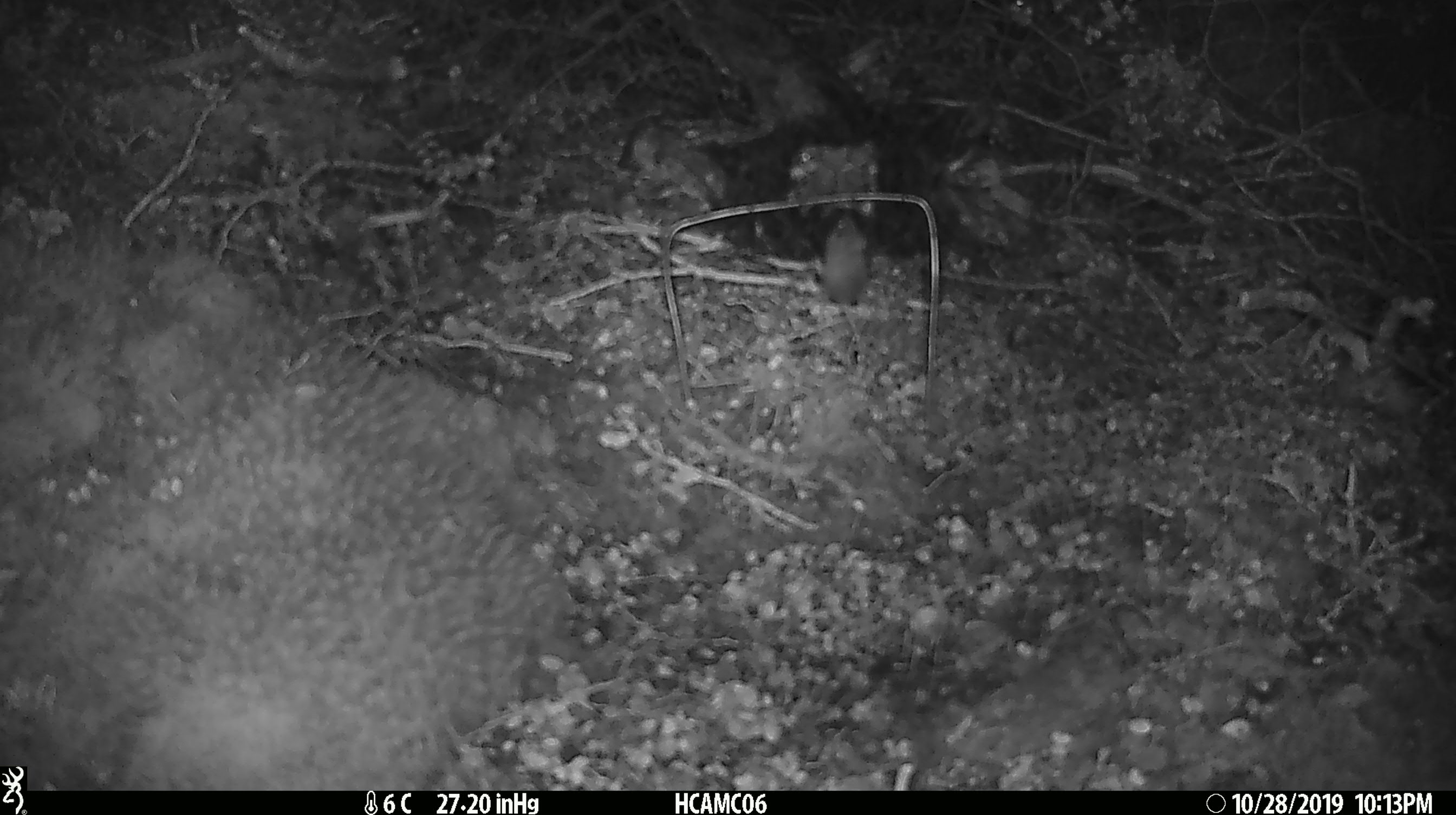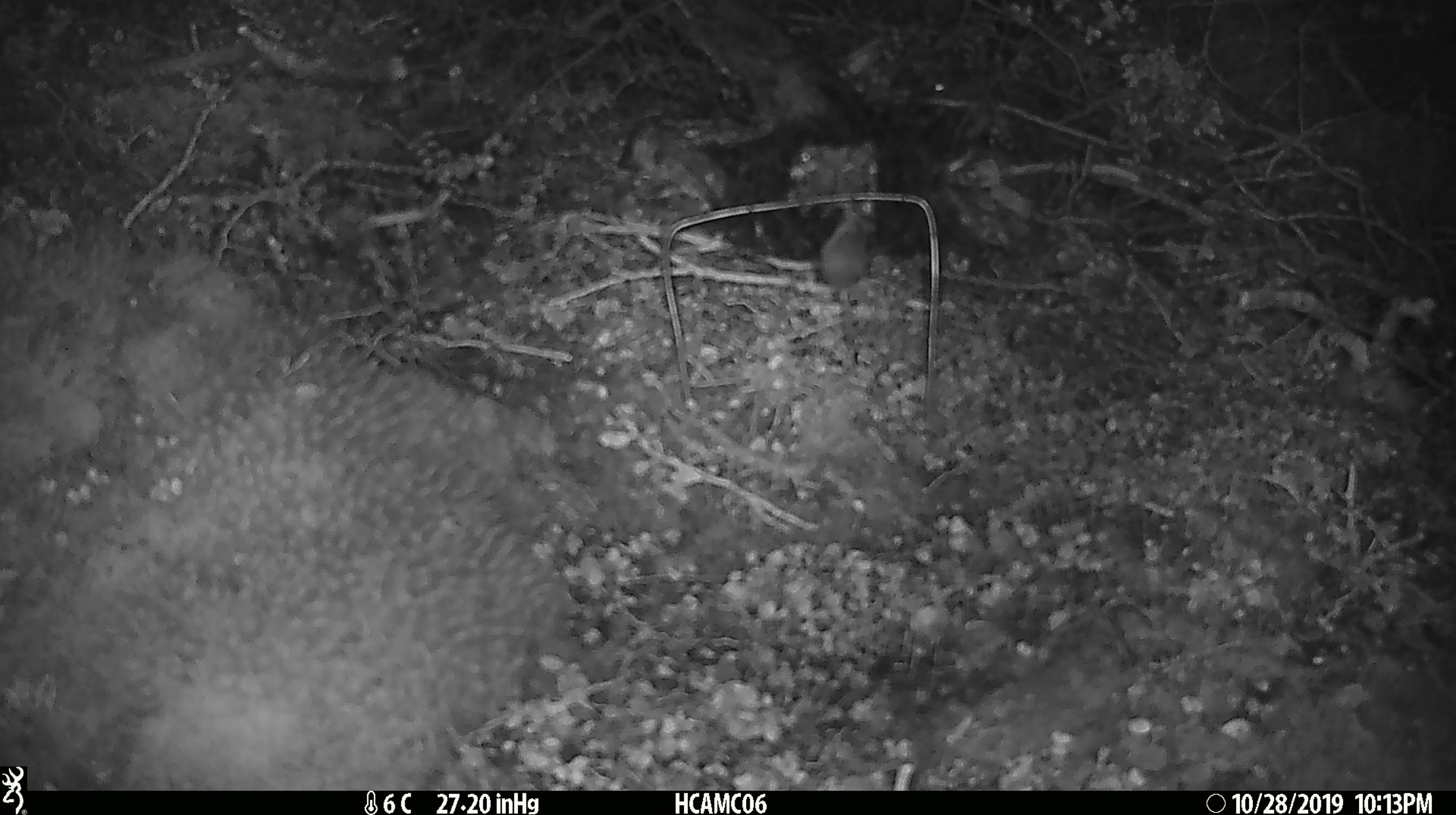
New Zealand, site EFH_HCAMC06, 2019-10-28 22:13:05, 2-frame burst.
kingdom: Animalia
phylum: Chordata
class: Mammalia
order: Rodentia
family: Muridae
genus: Mus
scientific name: Mus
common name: mouse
Mouse (Mus).